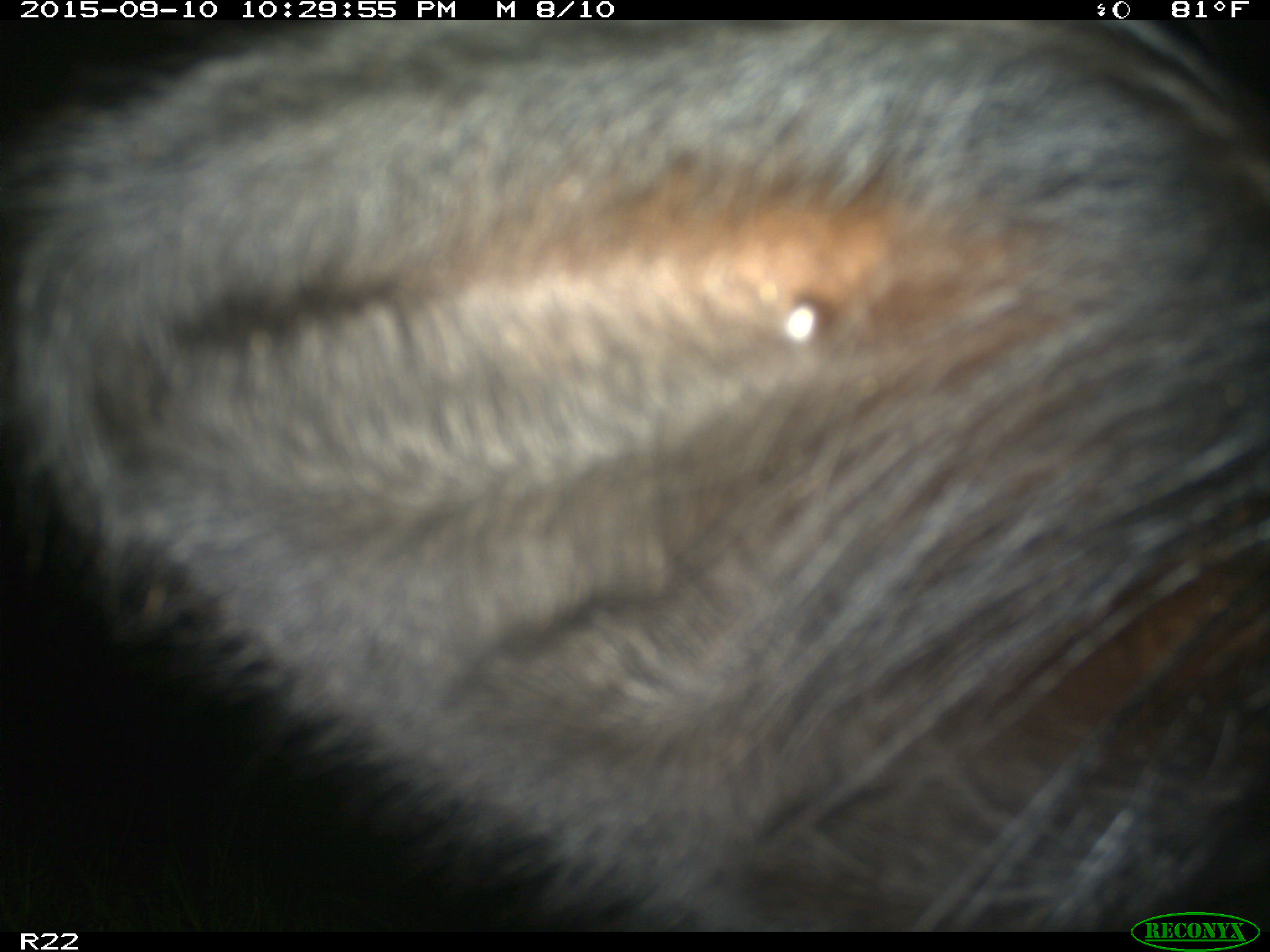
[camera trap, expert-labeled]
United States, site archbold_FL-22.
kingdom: Animalia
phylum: Chordata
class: Mammalia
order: Artiodactyla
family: Bovidae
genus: Bos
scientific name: Bos taurus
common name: domestic cow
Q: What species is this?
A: Bos taurus (domestic cow).